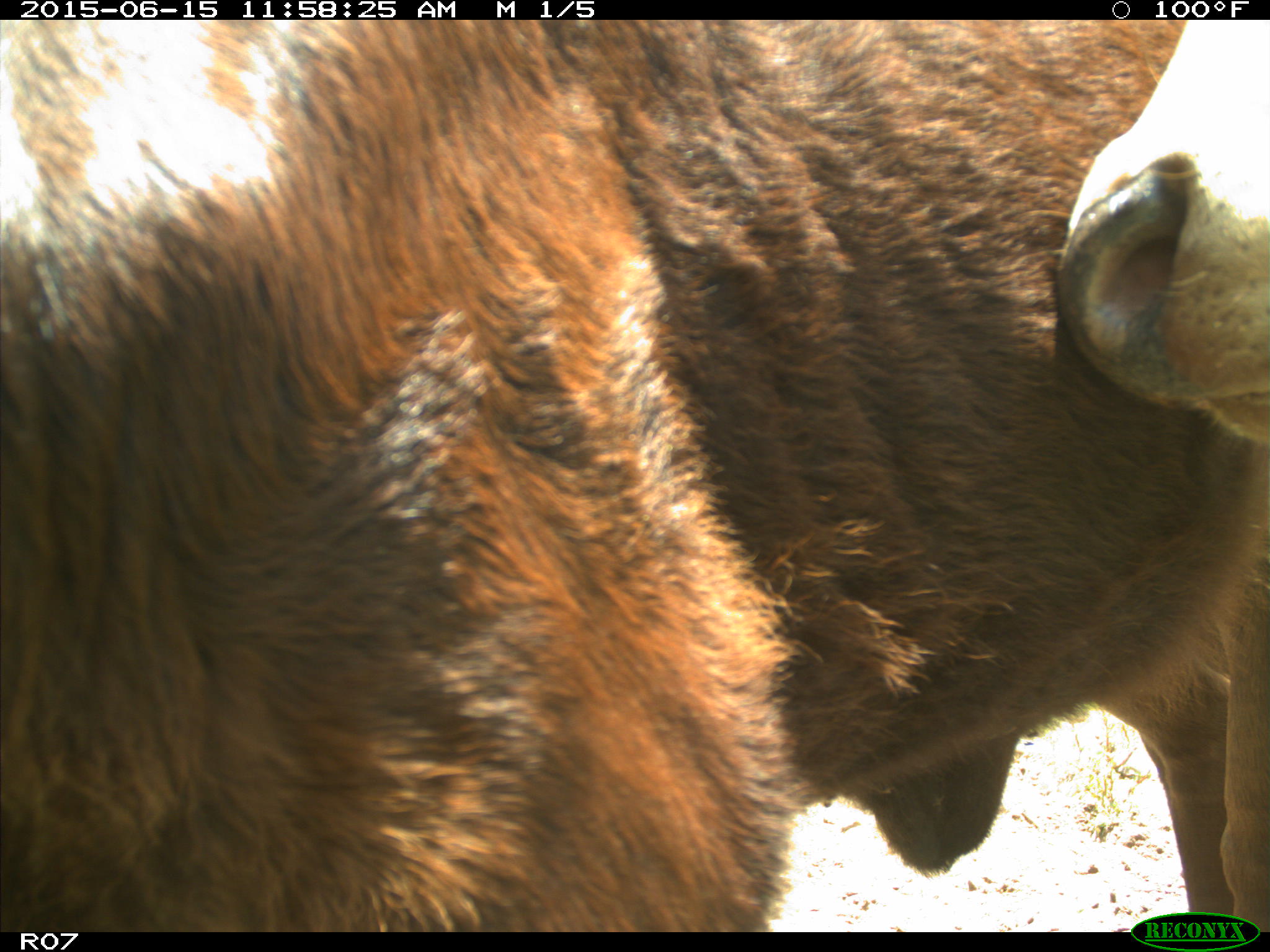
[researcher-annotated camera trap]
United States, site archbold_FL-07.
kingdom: Animalia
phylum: Chordata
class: Mammalia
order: Artiodactyla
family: Bovidae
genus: Bos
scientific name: Bos taurus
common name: domestic cow